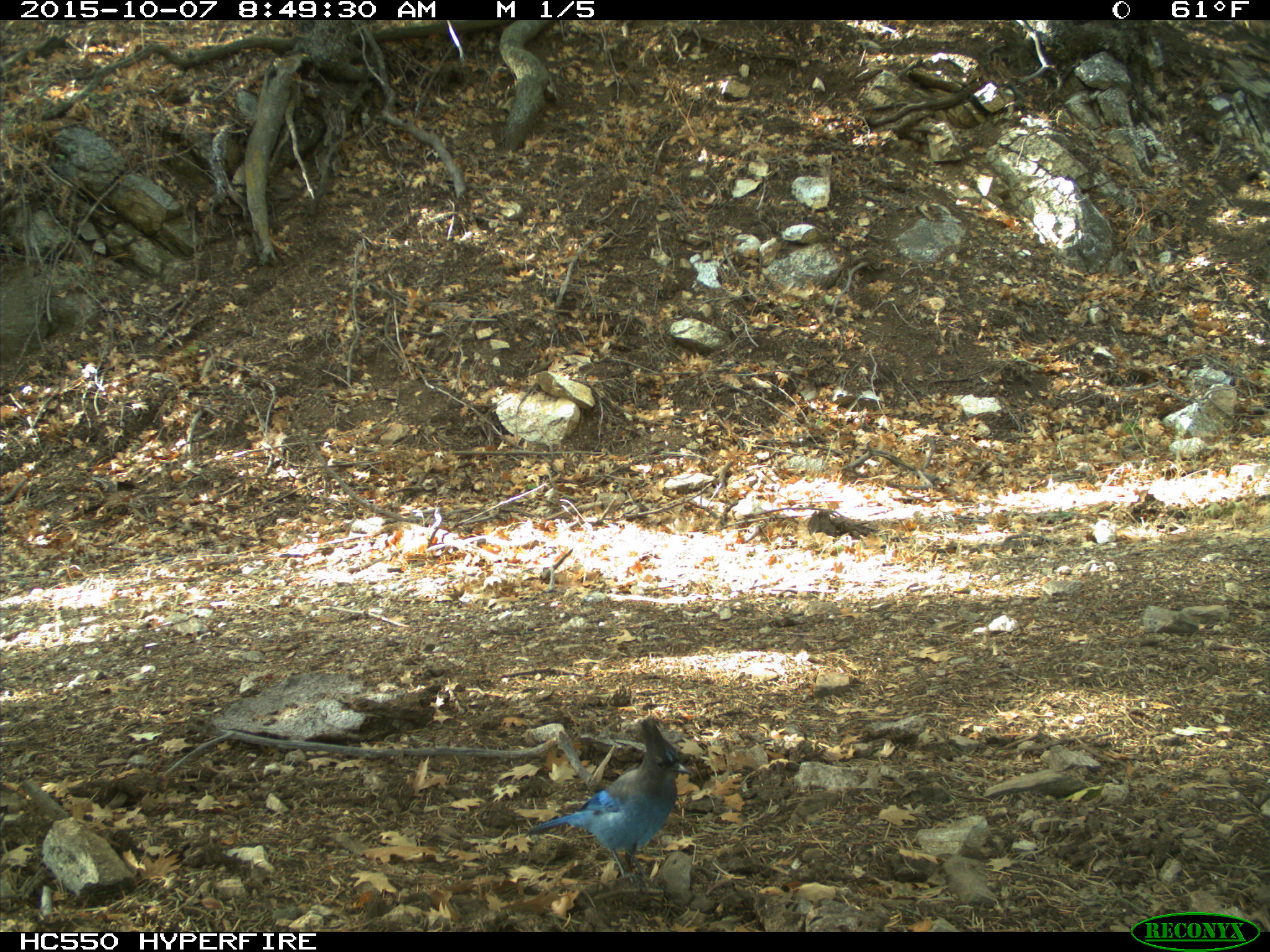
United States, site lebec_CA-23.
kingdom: Animalia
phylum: Chordata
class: Aves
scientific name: Aves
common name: birds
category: unidentified bird